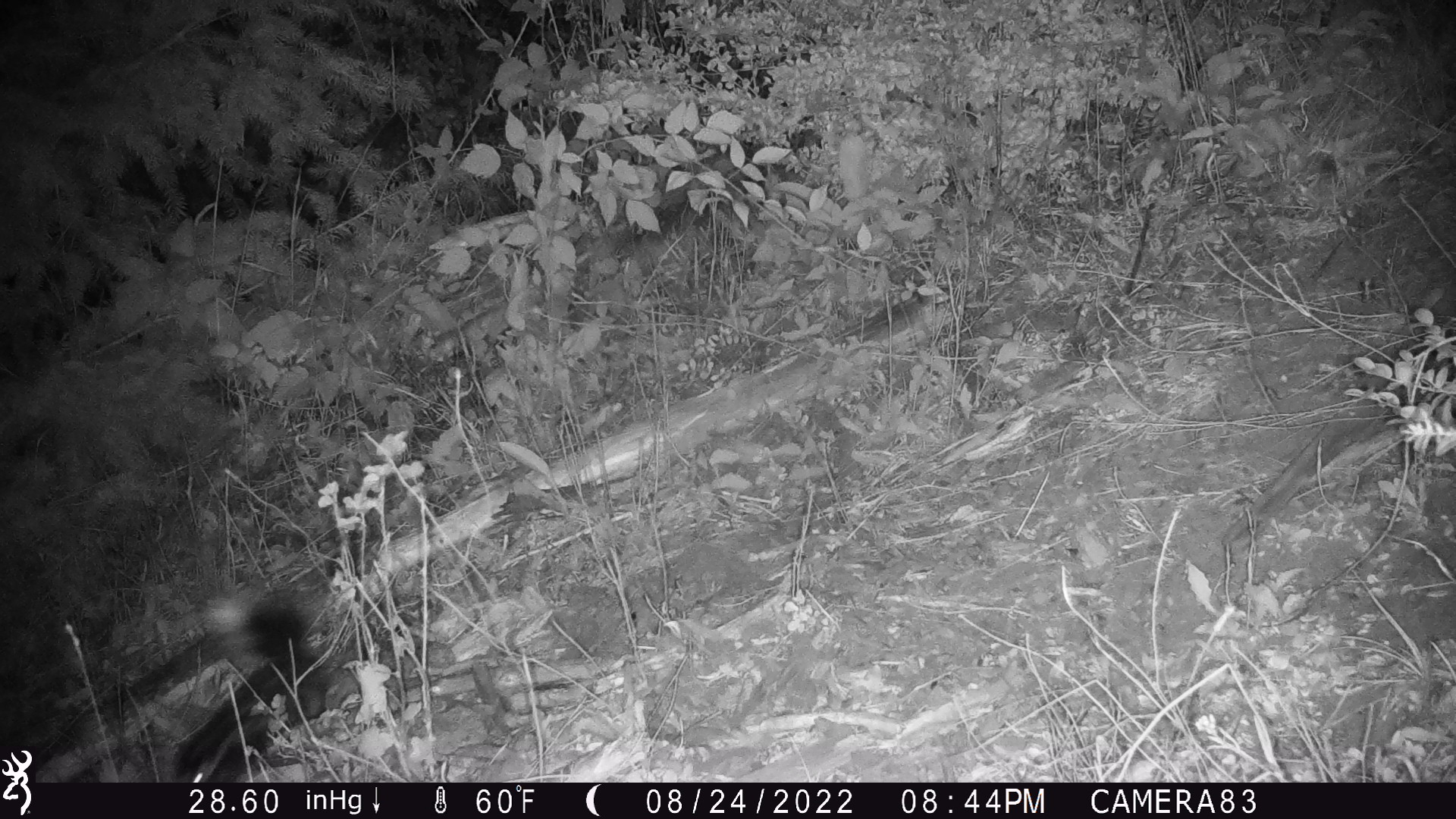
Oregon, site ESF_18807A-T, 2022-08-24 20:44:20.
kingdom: Animalia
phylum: Chordata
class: Mammalia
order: Carnivora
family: Mephitidae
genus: Spilogale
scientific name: Spilogale gracilis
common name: western spotted skunk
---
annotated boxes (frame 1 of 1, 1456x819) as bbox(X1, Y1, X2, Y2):
western spotted skunk: bbox(135, 601, 343, 782)